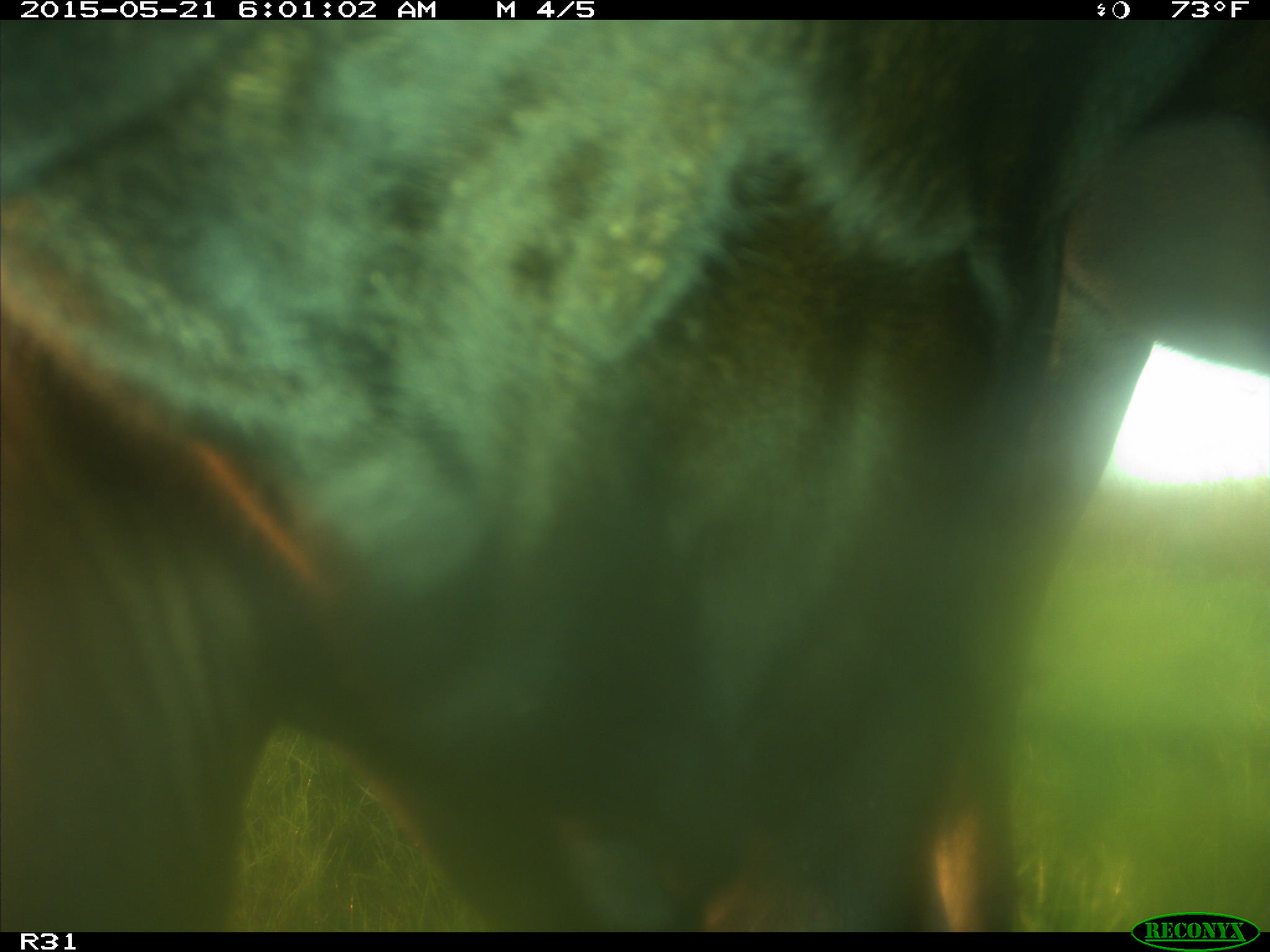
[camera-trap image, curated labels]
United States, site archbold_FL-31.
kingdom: Animalia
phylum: Chordata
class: Mammalia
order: Artiodactyla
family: Bovidae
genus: Bos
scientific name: Bos taurus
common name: domestic cow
Bos taurus (domestic cow).